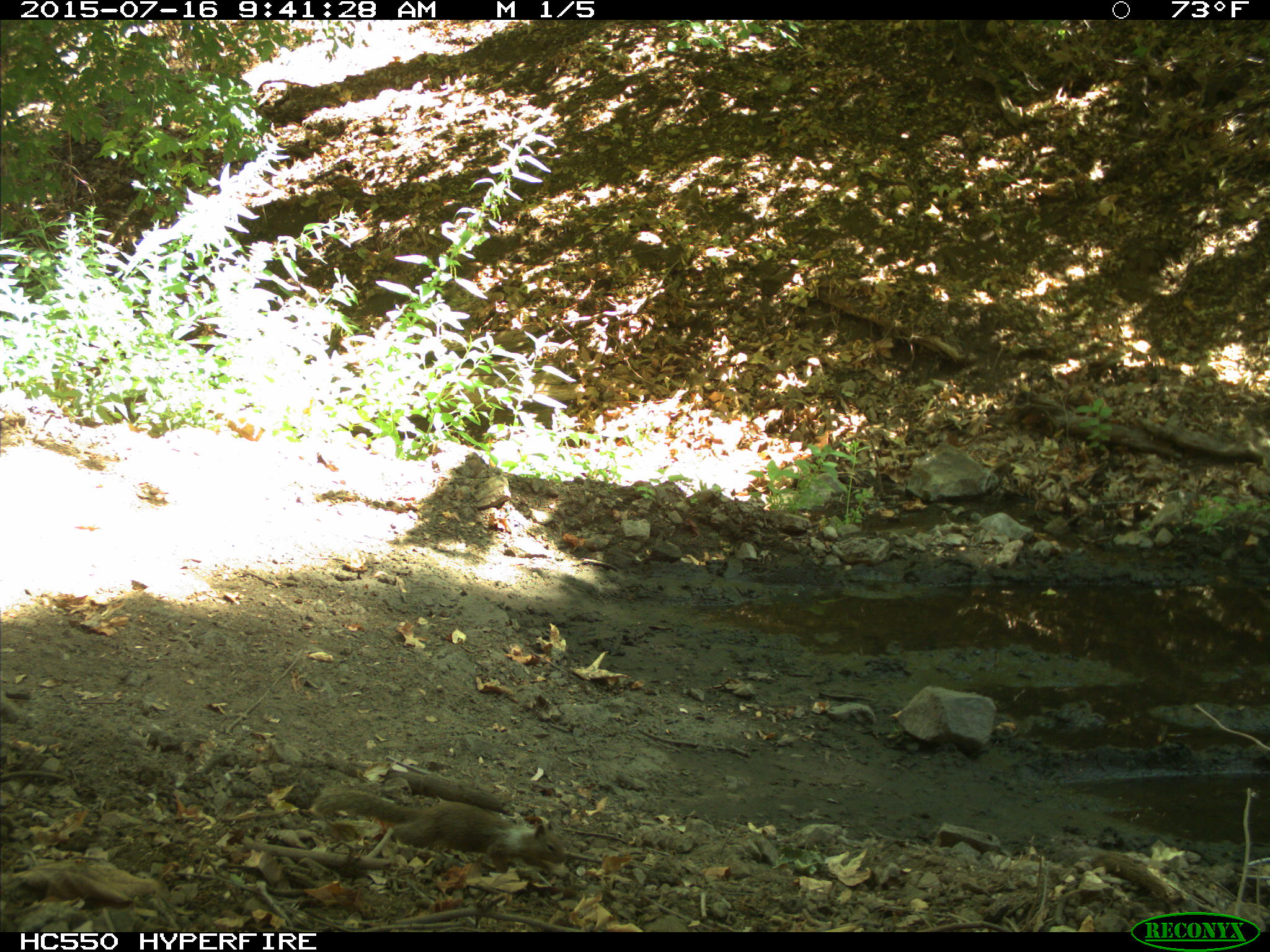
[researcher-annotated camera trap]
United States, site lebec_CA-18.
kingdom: Animalia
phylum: Chordata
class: Mammalia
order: Rodentia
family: Sciuridae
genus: Otospermophilus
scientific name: Otospermophilus beecheyi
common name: california ground squirrel